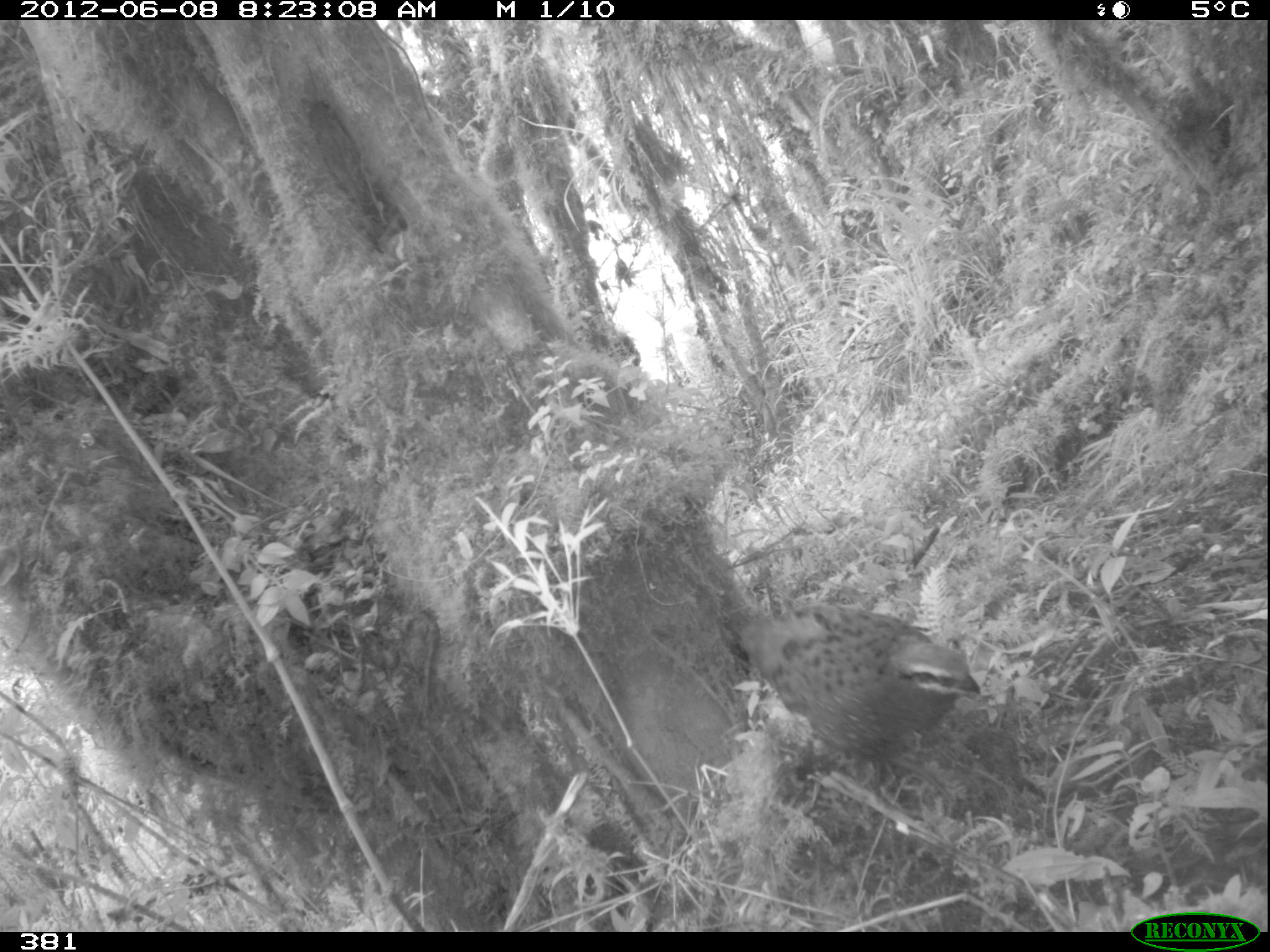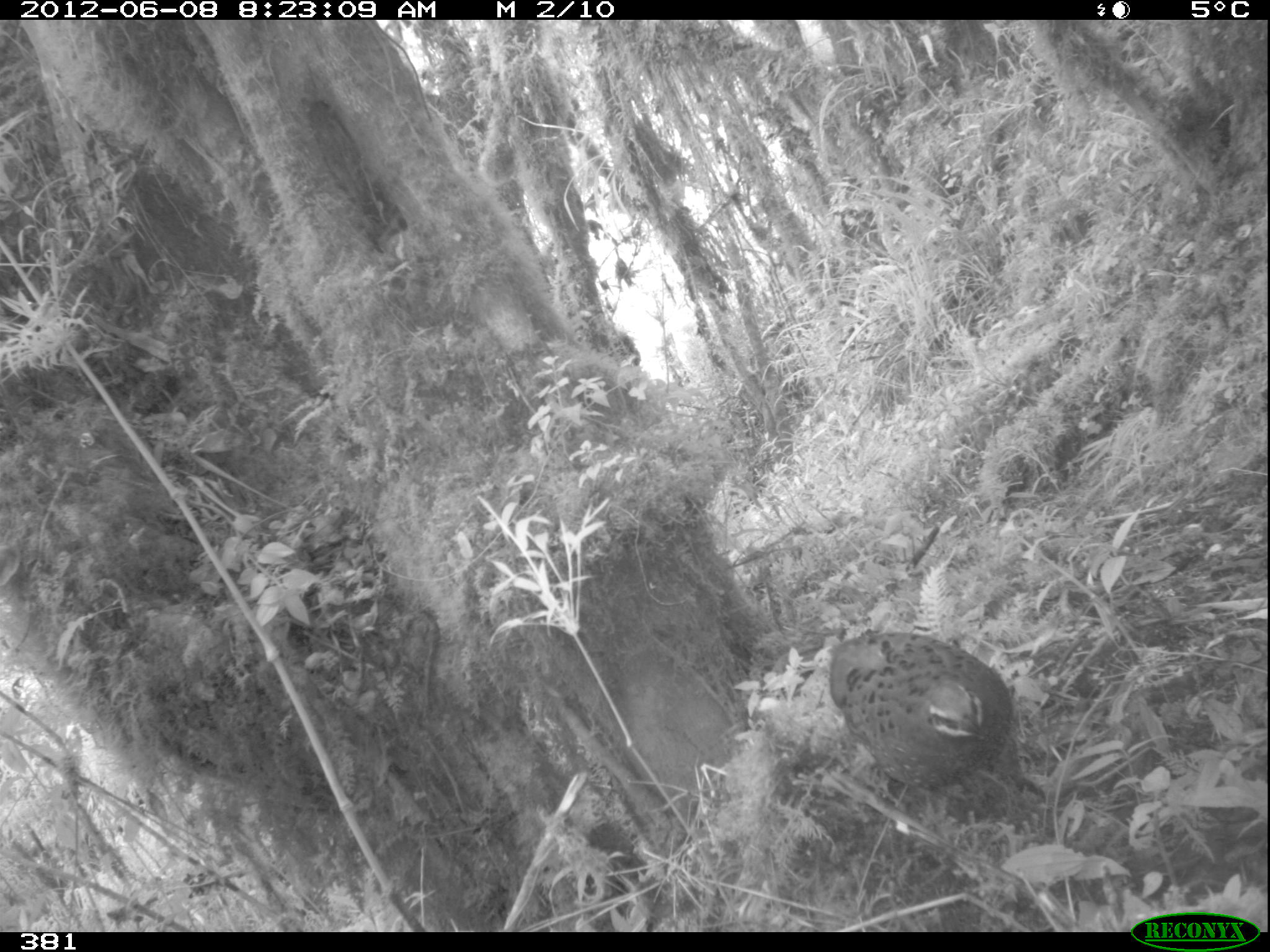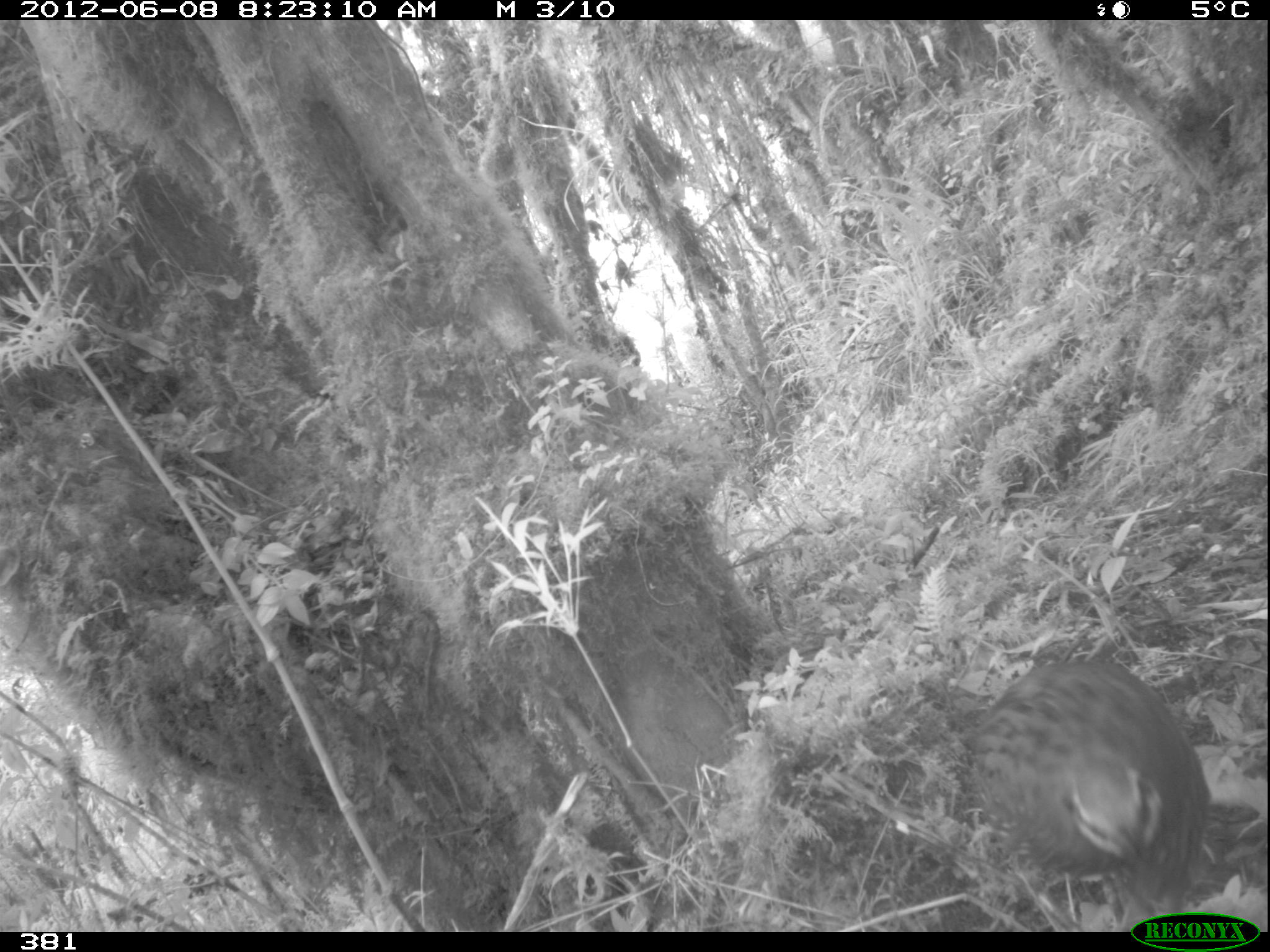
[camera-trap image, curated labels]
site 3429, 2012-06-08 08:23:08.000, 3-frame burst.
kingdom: Animalia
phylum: Chordata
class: Aves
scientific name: Aves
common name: bird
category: unknown bird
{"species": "unknown bird (bird) (Aves)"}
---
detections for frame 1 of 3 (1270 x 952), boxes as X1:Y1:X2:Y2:
unknown bird: 738:603:982:781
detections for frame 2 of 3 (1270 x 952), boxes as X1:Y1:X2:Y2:
unknown bird: 827:631:1023:807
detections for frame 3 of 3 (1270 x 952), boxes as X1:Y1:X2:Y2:
unknown bird: 966:658:1210:932